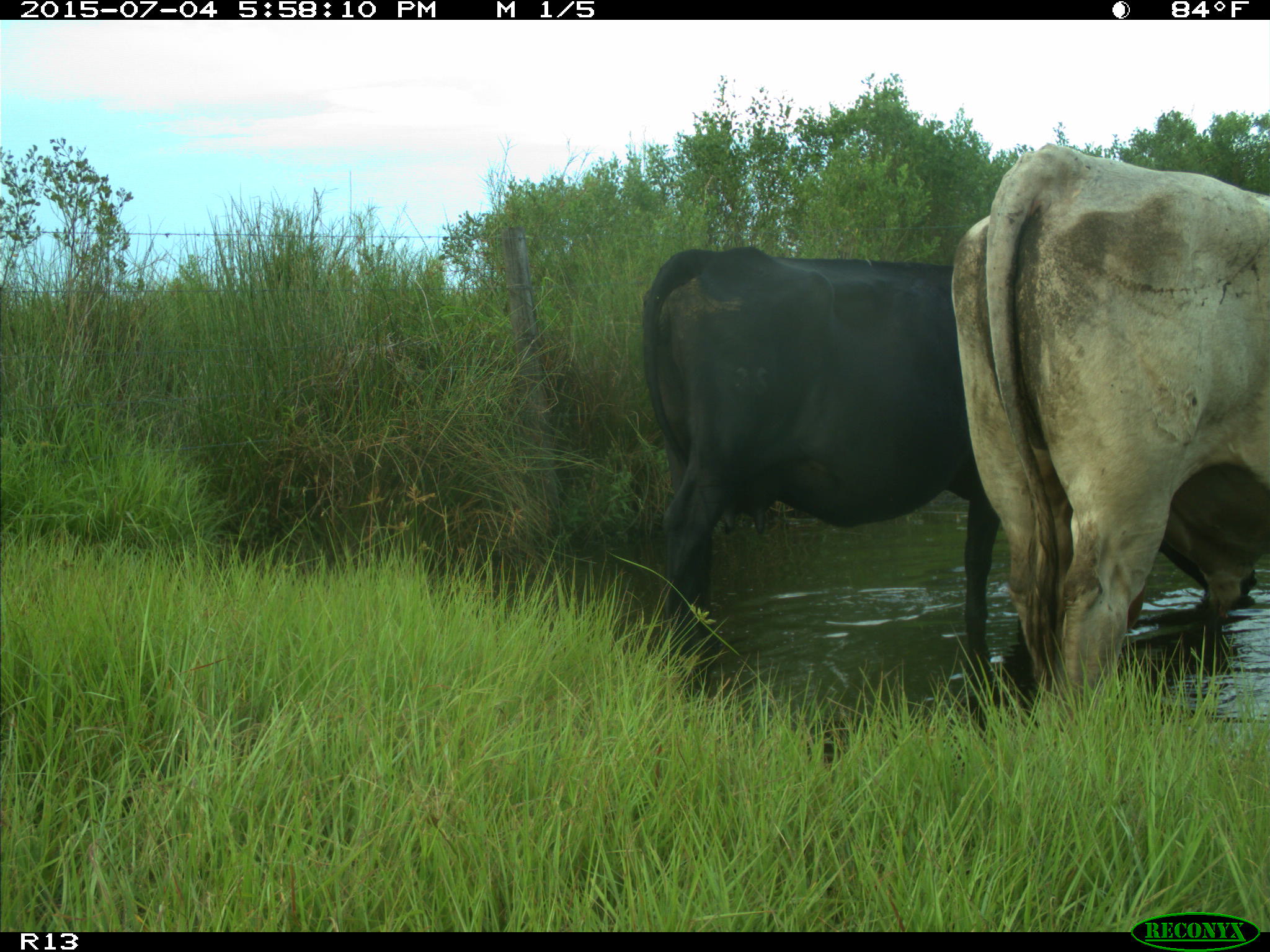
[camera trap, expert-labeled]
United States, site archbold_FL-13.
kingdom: Animalia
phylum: Chordata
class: Mammalia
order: Artiodactyla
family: Bovidae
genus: Bos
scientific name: Bos taurus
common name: domestic cow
Bos taurus (domestic cow).